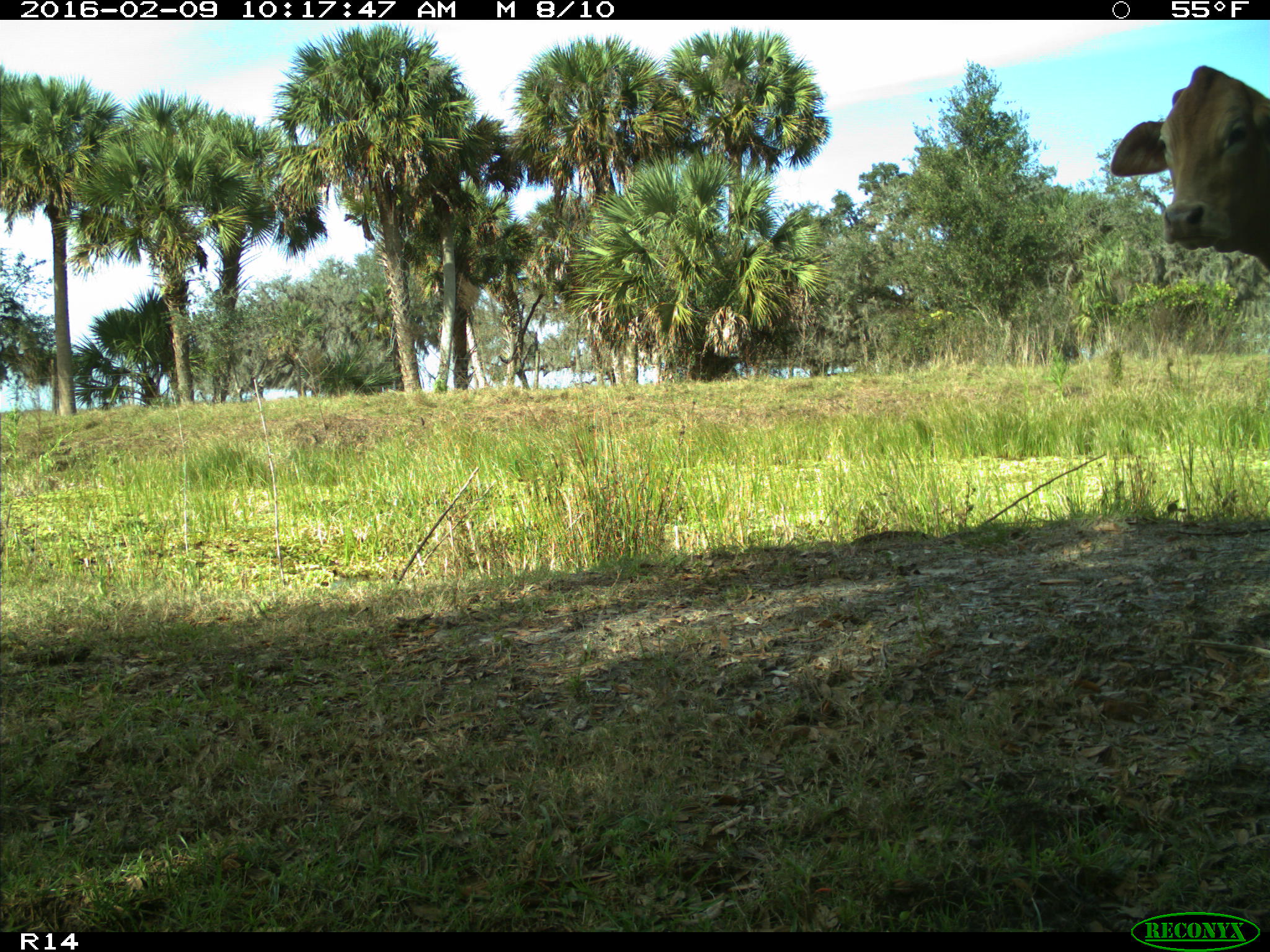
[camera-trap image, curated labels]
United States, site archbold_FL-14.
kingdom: Animalia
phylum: Chordata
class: Mammalia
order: Artiodactyla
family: Bovidae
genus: Bos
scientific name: Bos taurus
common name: domestic cow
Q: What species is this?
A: Bos taurus (domestic cow).